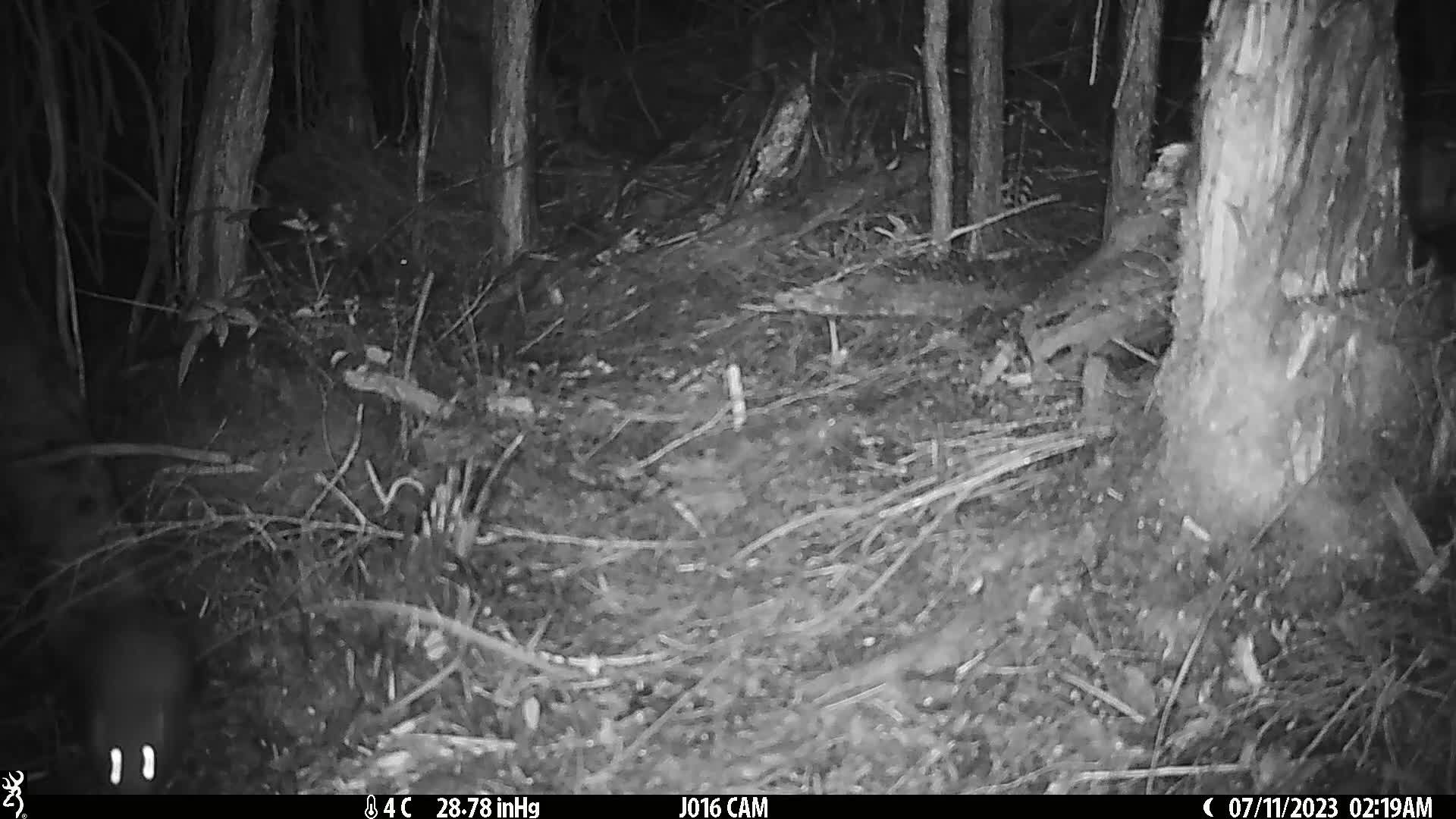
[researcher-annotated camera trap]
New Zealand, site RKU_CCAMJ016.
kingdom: Animalia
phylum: Chordata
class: Mammalia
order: Rodentia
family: Muridae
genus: Rattus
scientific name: Rattus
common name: rat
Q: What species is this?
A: Rat (Rattus).